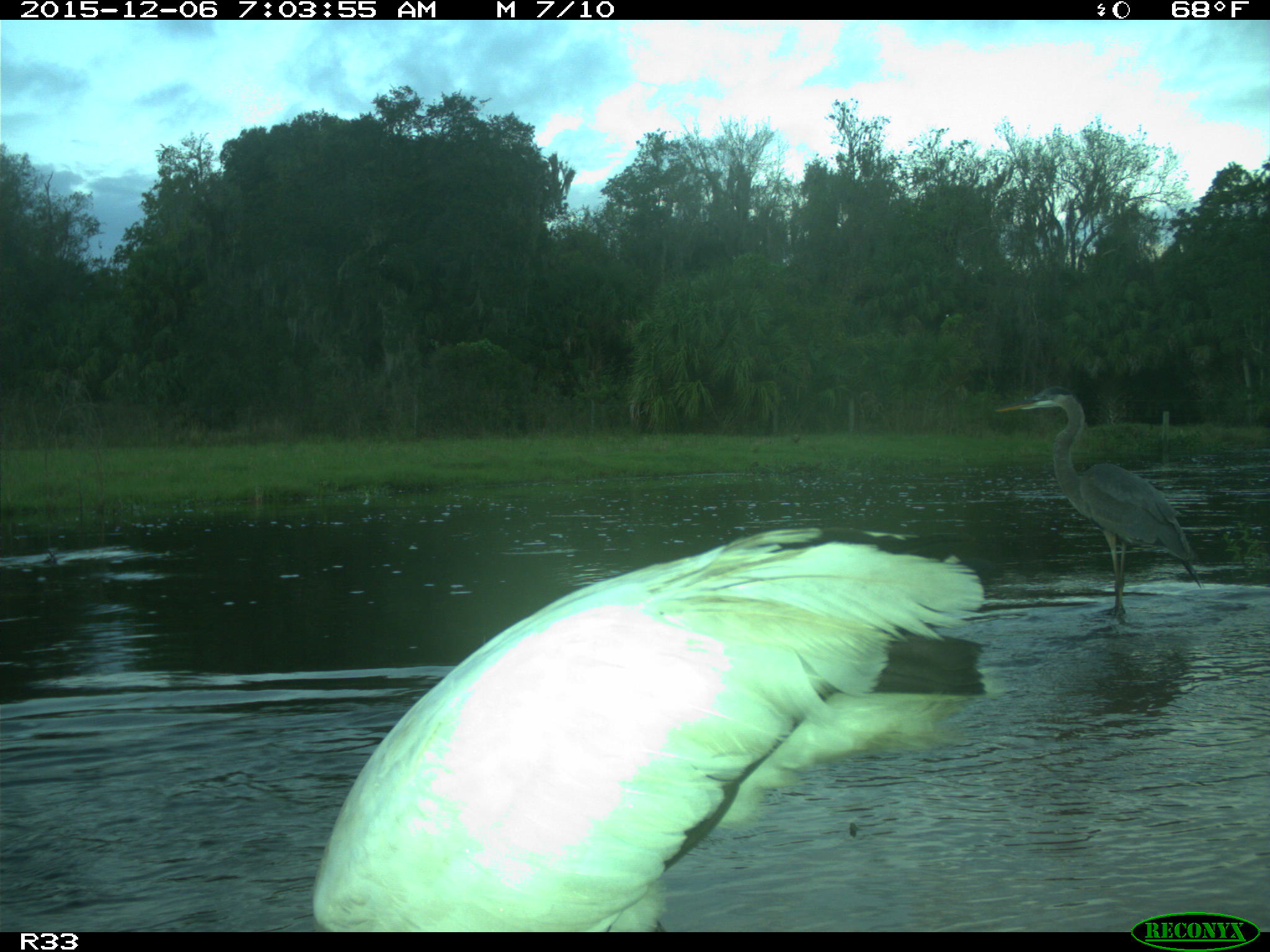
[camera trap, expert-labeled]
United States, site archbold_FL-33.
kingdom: Animalia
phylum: Chordata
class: Aves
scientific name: Aves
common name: birds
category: unidentified bird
Unidentified bird (birds) (Aves).